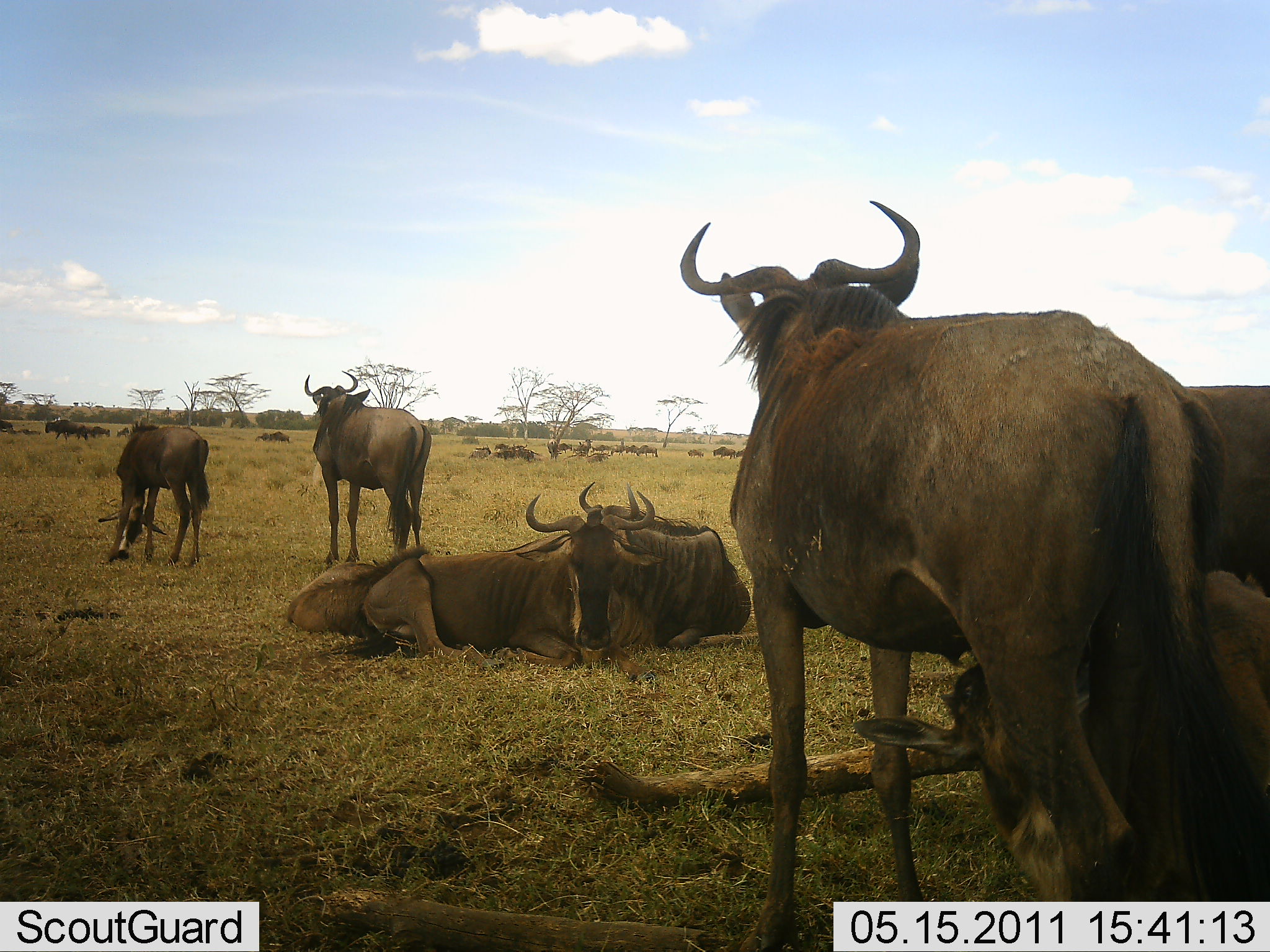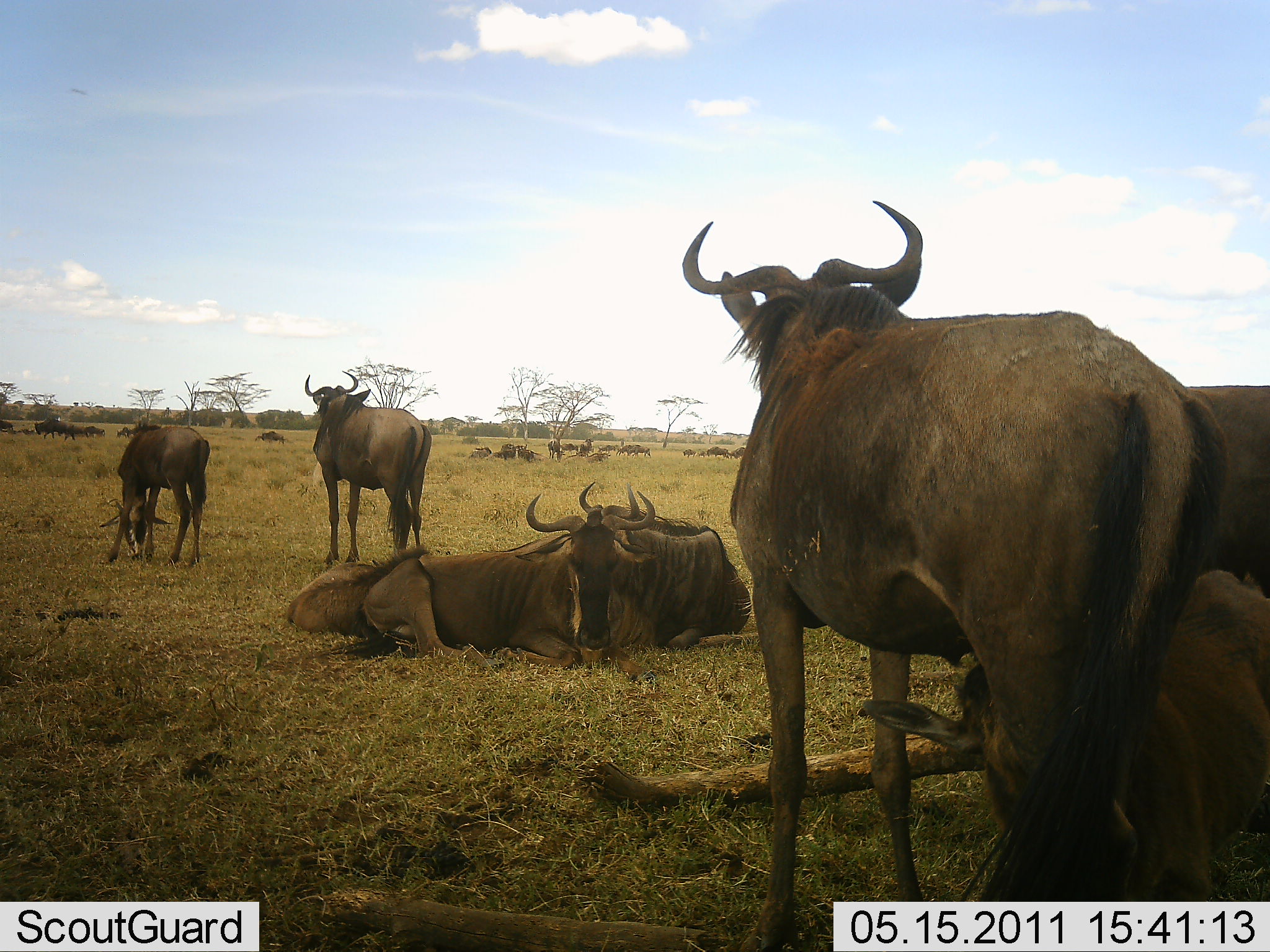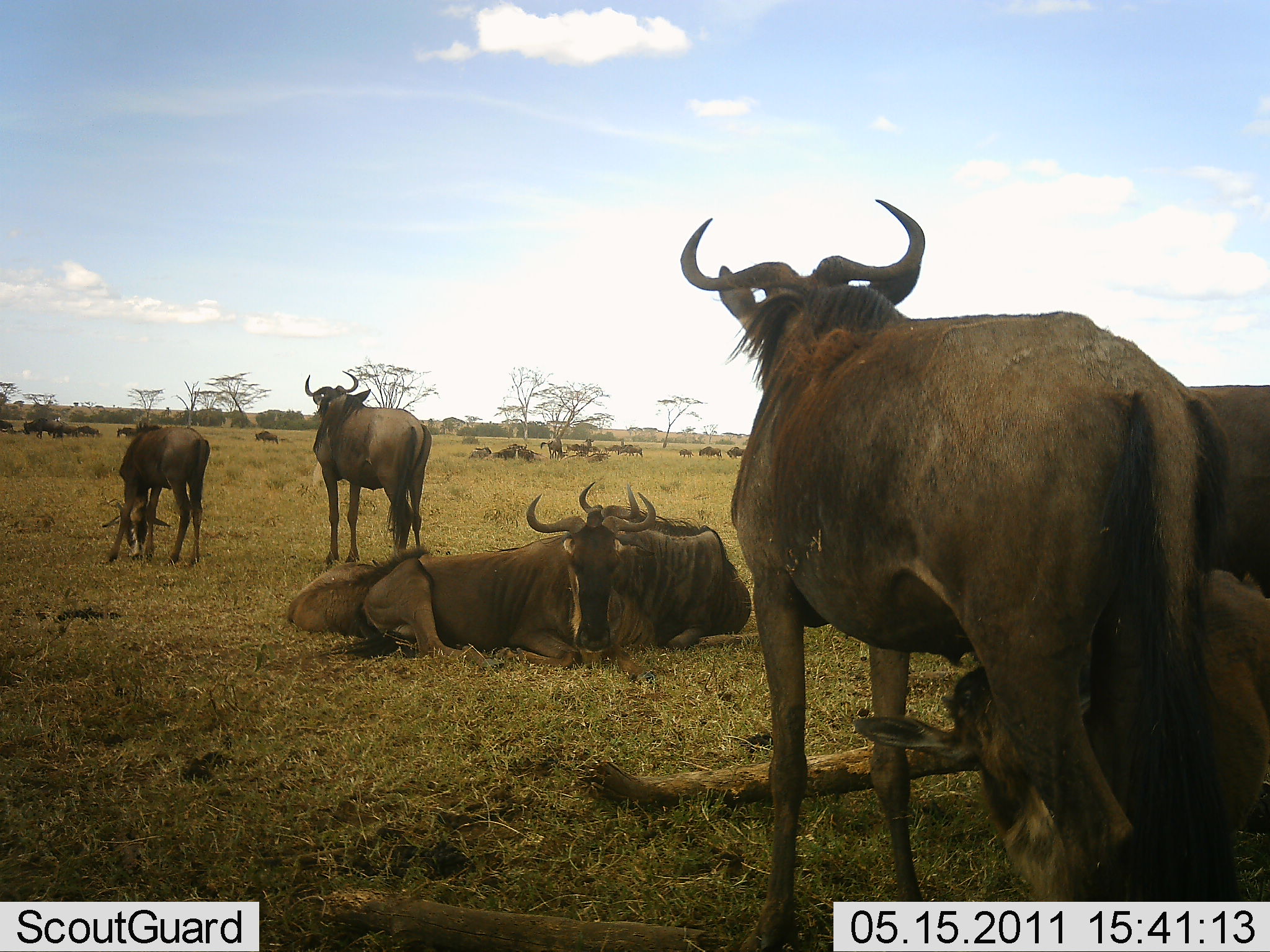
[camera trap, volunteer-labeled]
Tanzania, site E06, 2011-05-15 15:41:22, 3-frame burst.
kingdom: Animalia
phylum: Chordata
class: Mammalia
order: Artiodactyla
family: Bovidae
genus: Connochaetes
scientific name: Connochaetes taurinus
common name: blue wildebeest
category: wildebeest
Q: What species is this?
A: Wildebeest (blue wildebeest) (Connochaetes taurinus).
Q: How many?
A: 11-50.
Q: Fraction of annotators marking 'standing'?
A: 93%.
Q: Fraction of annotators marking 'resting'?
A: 93%.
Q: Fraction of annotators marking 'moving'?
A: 57%.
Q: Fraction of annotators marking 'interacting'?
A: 36%.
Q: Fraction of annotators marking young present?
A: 50%.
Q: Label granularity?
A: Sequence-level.